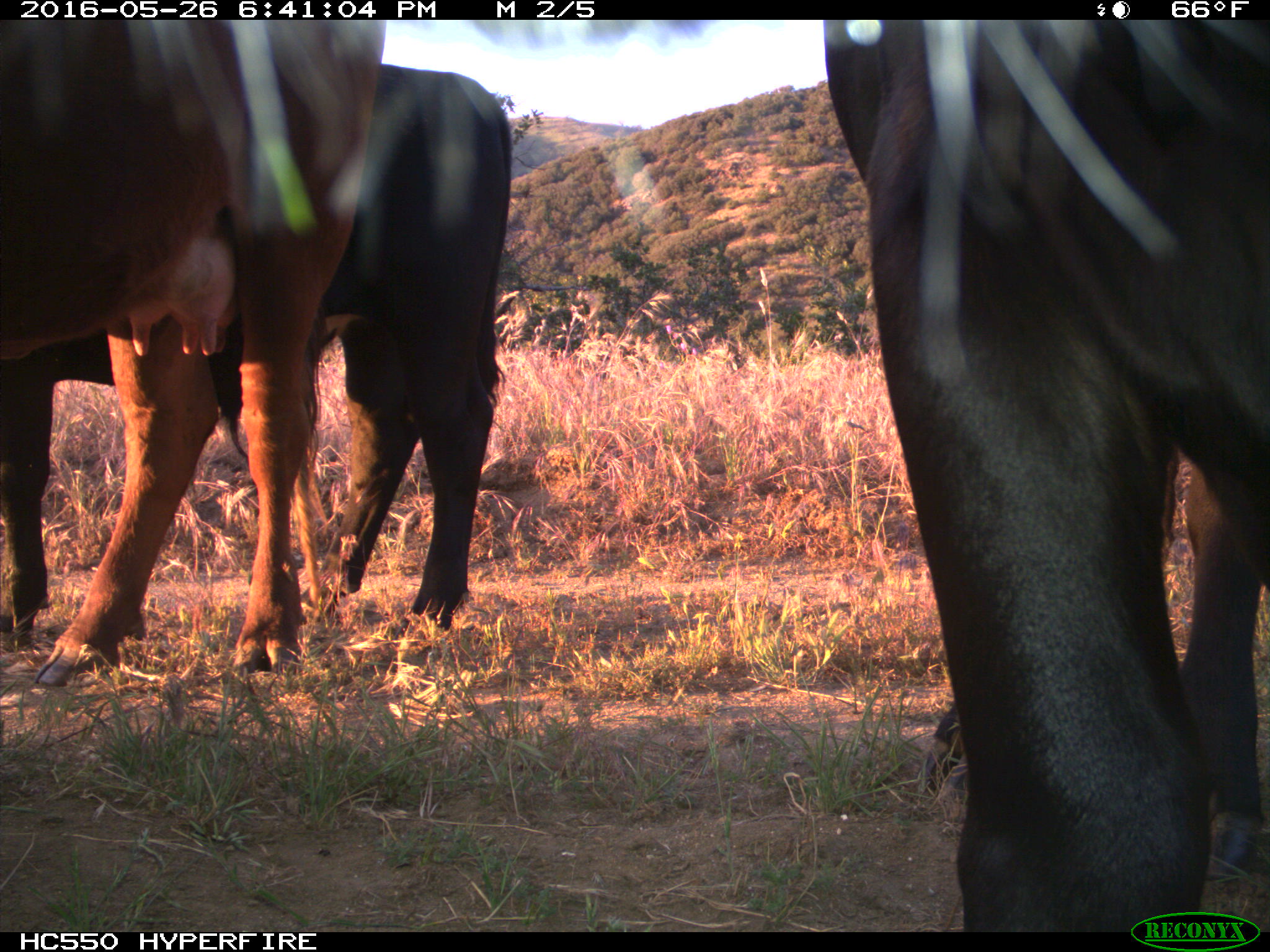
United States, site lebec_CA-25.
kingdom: Animalia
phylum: Chordata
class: Mammalia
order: Artiodactyla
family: Bovidae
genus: Bos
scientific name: Bos taurus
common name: domestic cow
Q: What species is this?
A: Bos taurus (domestic cow).